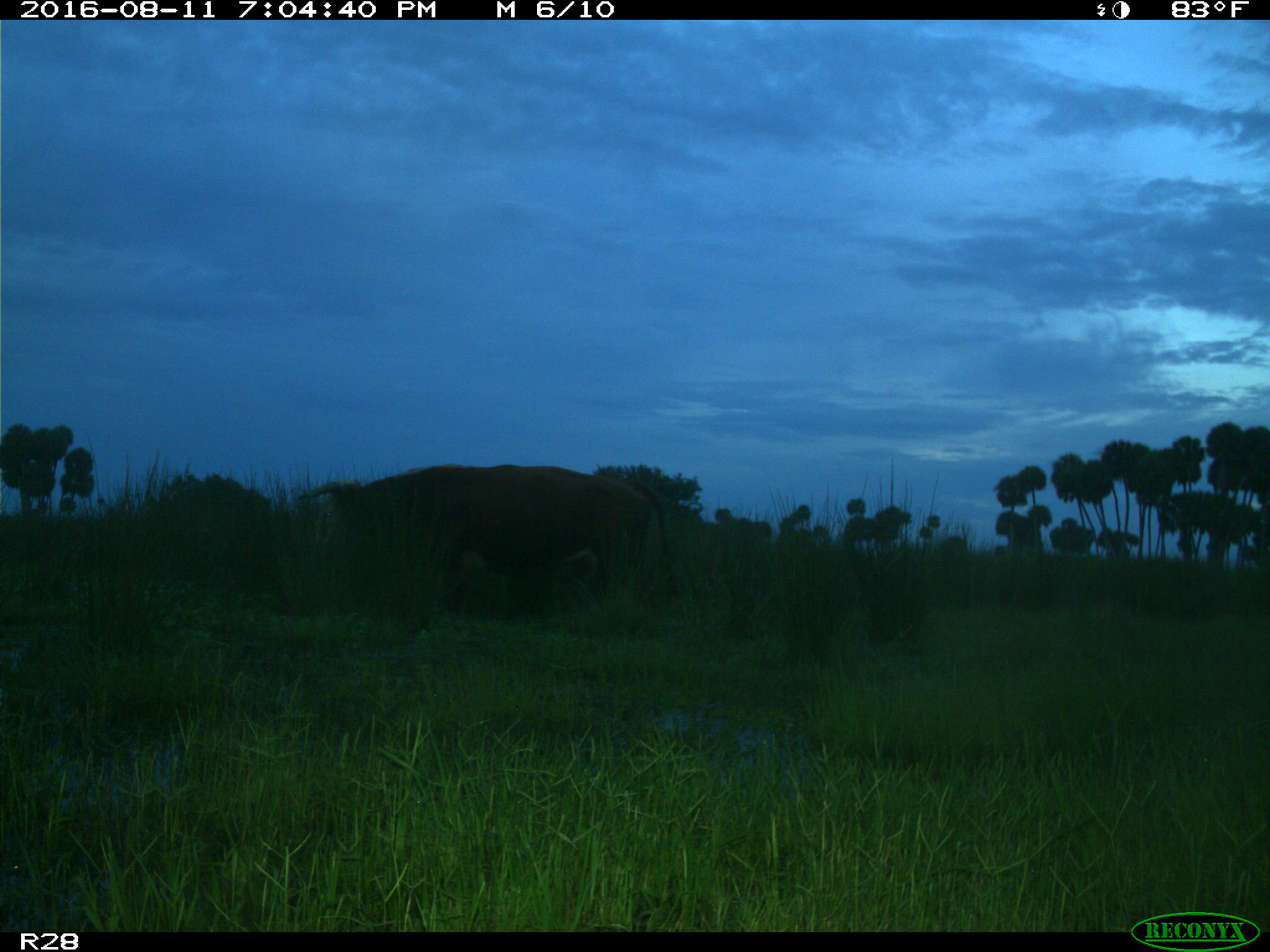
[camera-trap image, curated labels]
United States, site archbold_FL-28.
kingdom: Animalia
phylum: Chordata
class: Mammalia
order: Artiodactyla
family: Bovidae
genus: Bos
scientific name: Bos taurus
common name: domestic cow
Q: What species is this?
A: Bos taurus (domestic cow).